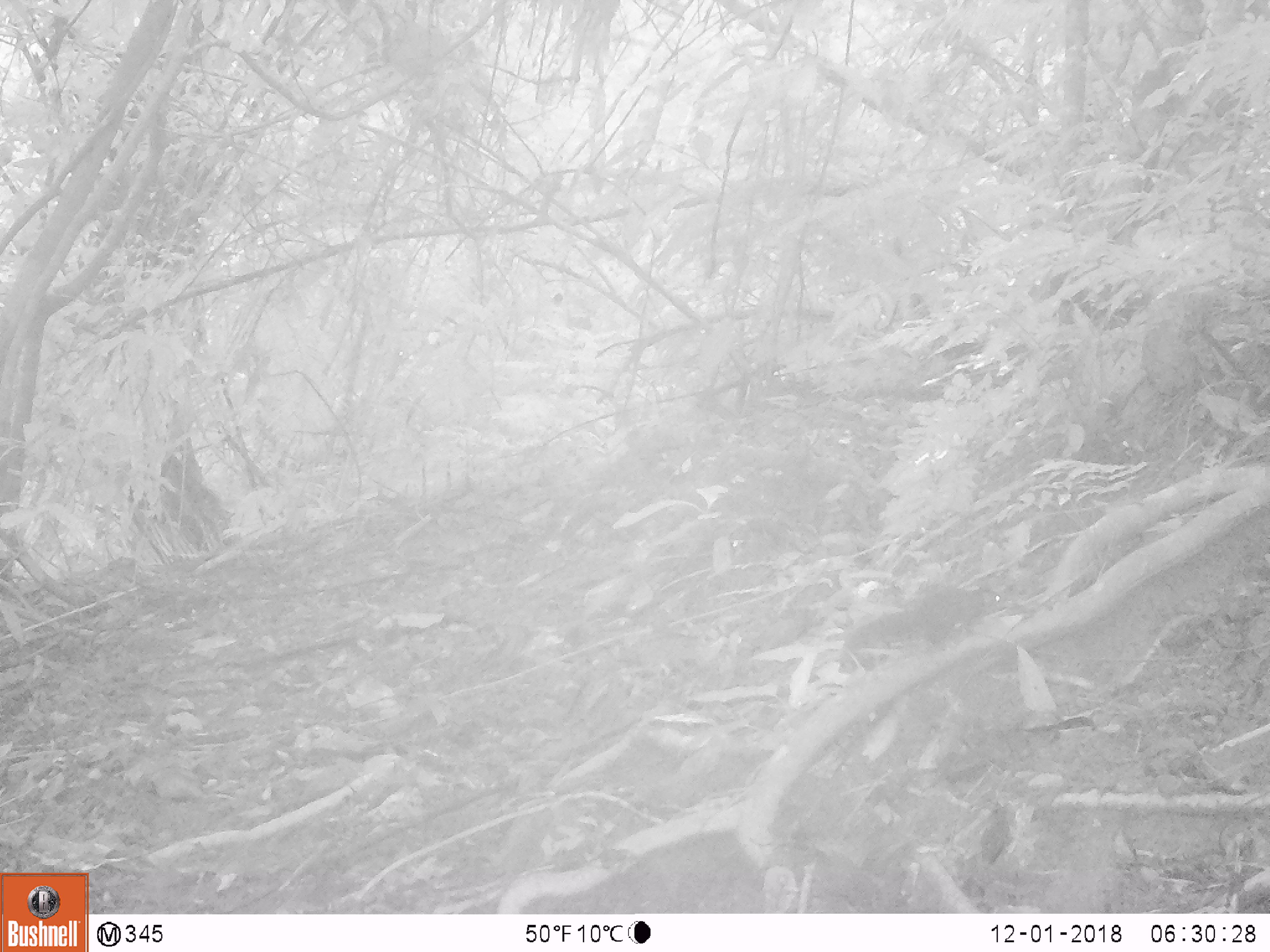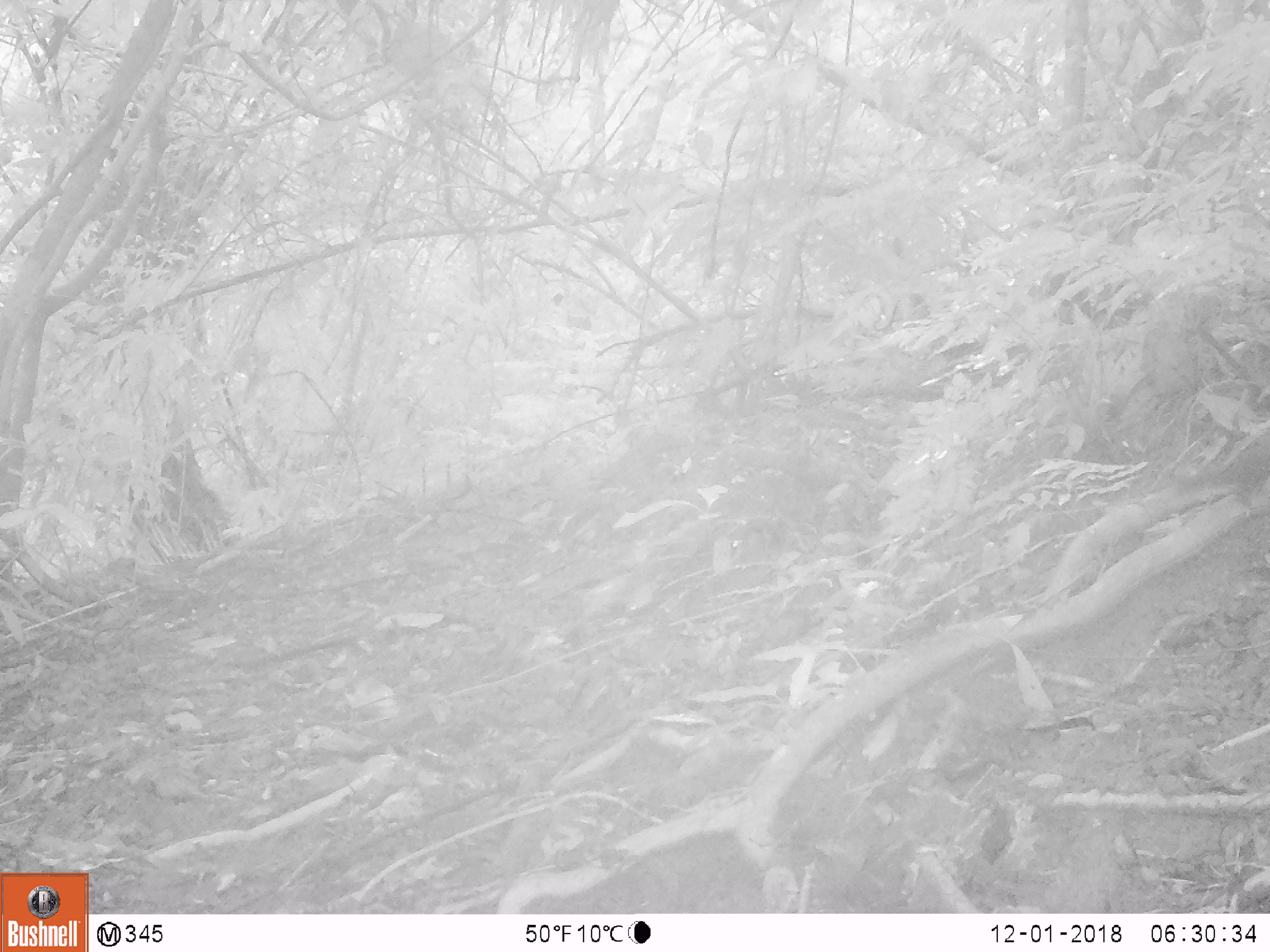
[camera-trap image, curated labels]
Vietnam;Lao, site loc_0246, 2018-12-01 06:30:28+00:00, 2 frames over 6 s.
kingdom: Animalia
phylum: Chordata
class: Mammalia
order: Rodentia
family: Sciuridae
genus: Sciurus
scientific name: Sciurus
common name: squirrel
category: unidentified squirrel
Unidentified squirrel (squirrel) (Sciurus). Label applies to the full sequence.